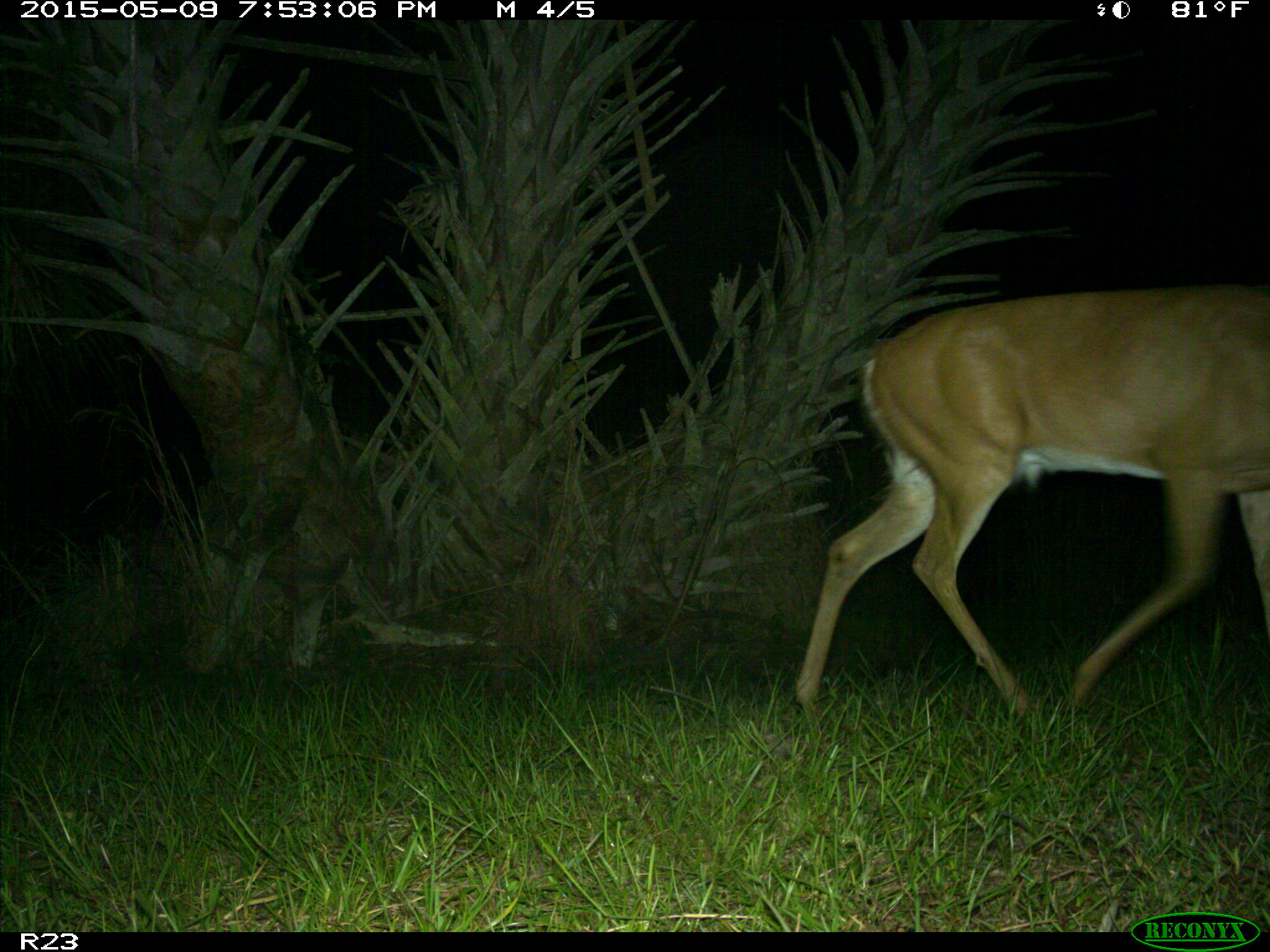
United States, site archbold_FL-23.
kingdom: Animalia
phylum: Chordata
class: Mammalia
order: Artiodactyla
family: Bovidae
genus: Bos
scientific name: Bos taurus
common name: domestic cow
Bos taurus (domestic cow).